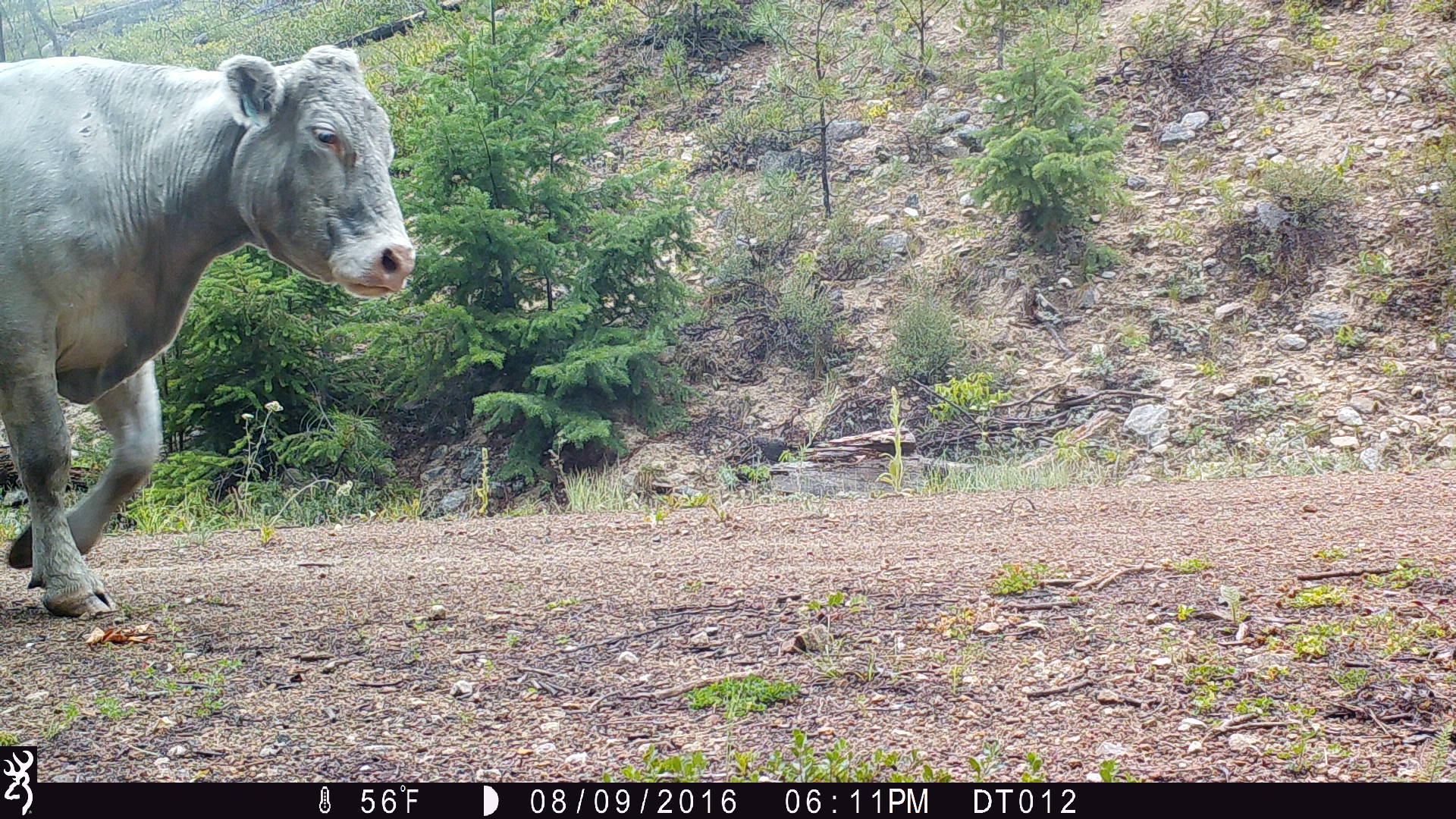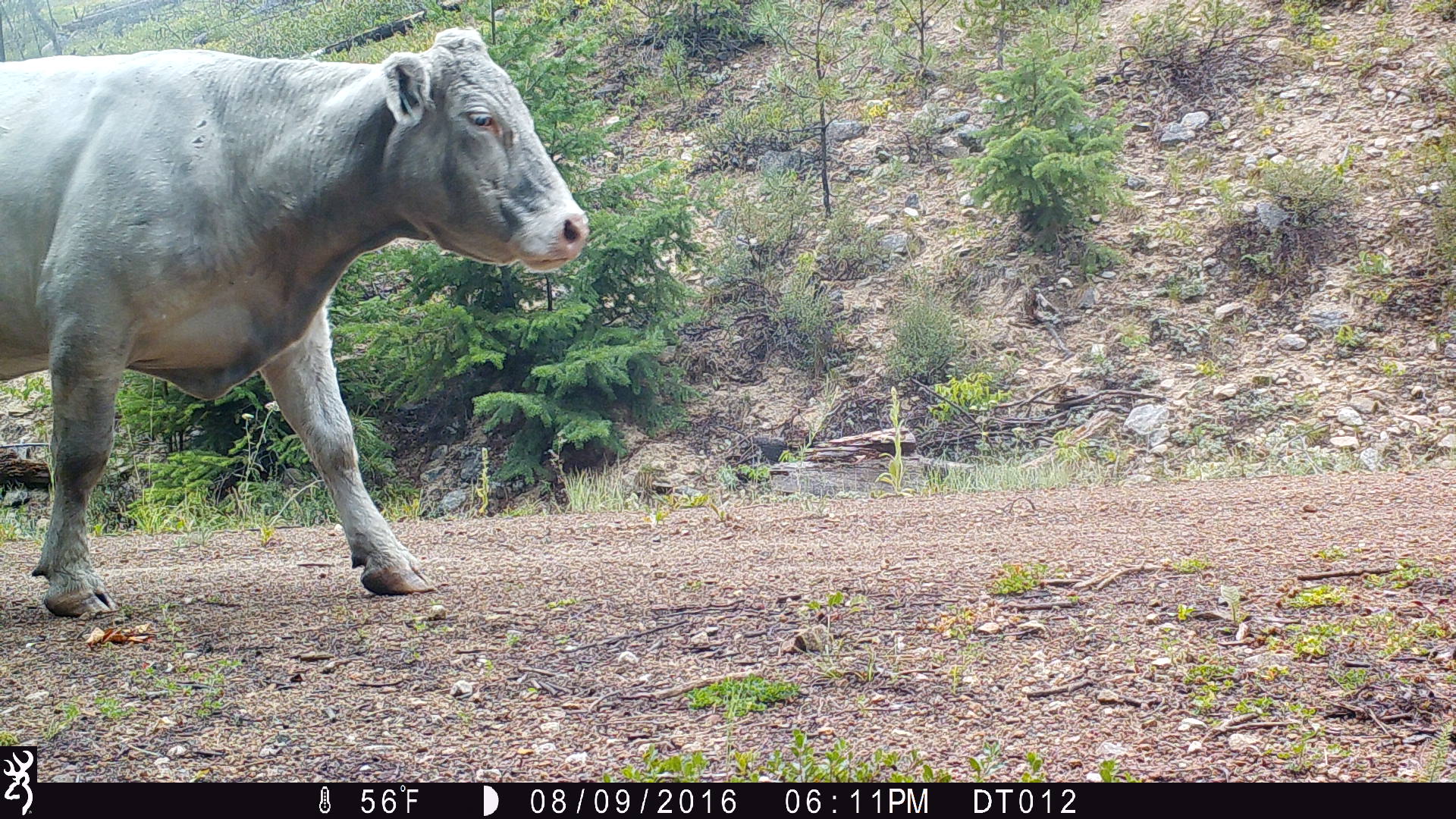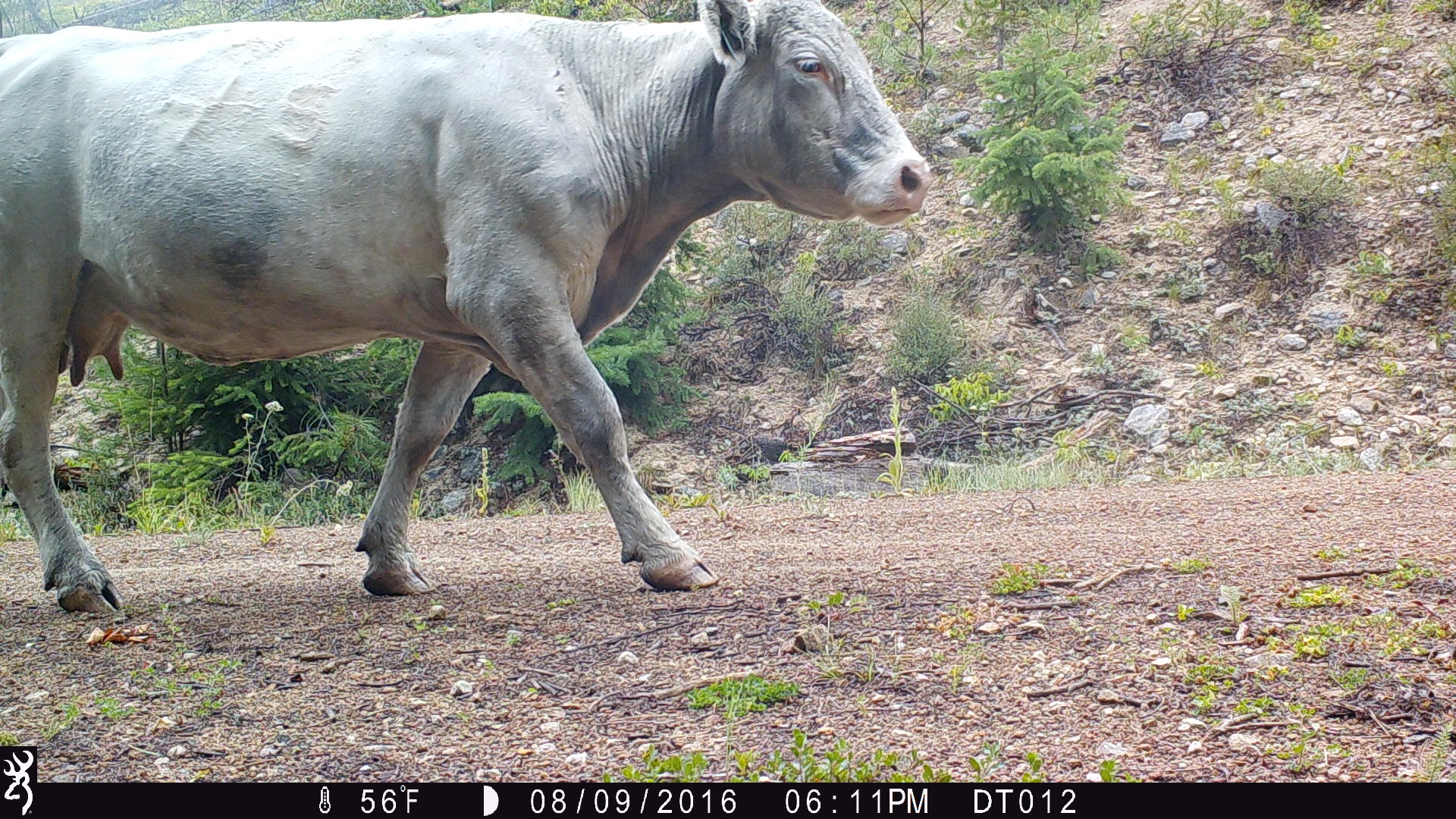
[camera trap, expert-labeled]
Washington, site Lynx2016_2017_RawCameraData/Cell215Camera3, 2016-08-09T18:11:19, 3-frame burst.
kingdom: Animalia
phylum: Chordata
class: Mammalia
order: Artiodactyla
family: Bovidae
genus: Bos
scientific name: Bos taurus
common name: domestic cattle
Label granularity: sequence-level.